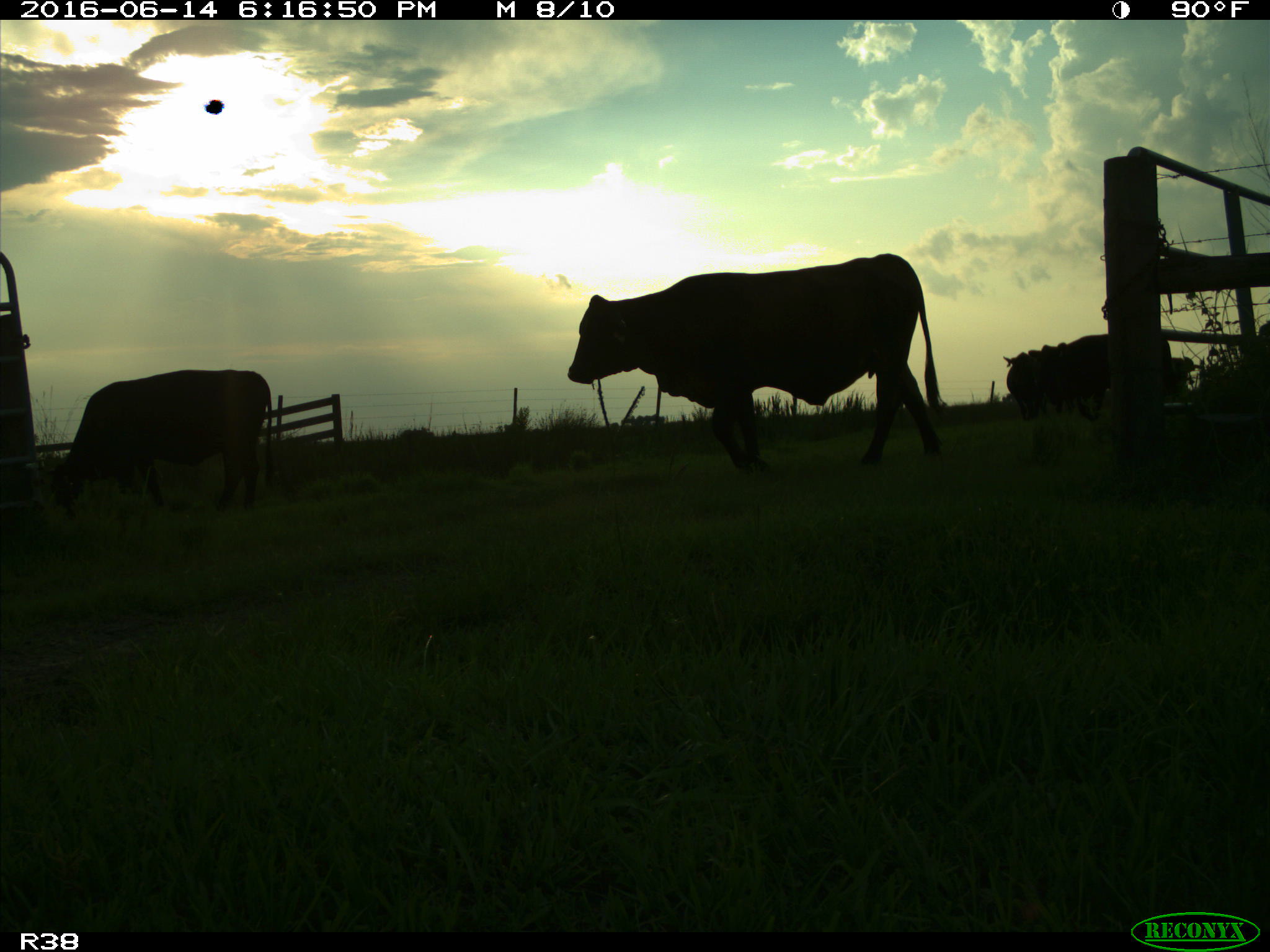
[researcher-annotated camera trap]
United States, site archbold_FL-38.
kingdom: Animalia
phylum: Chordata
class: Mammalia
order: Artiodactyla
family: Bovidae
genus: Bos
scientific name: Bos taurus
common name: domestic cow